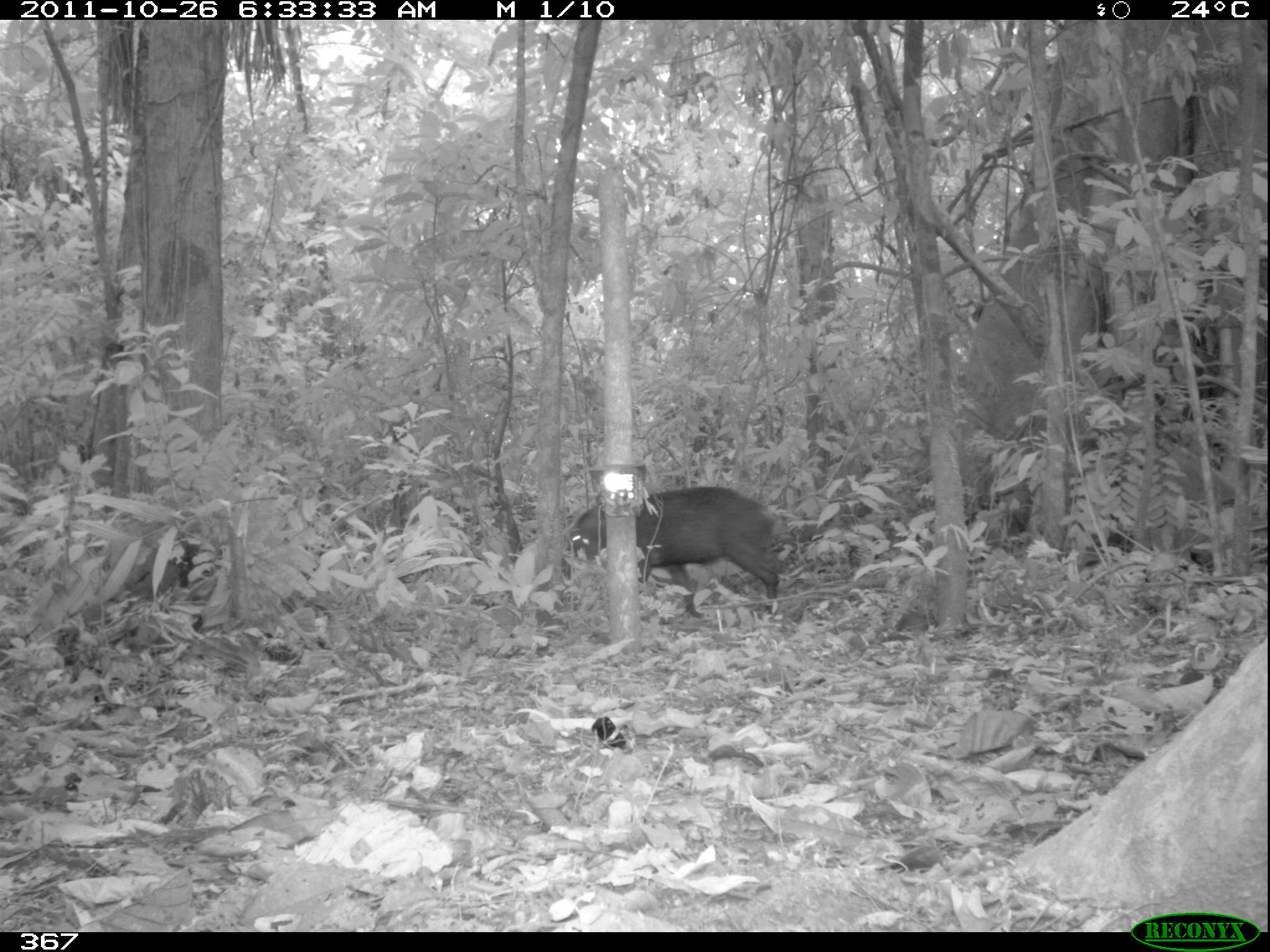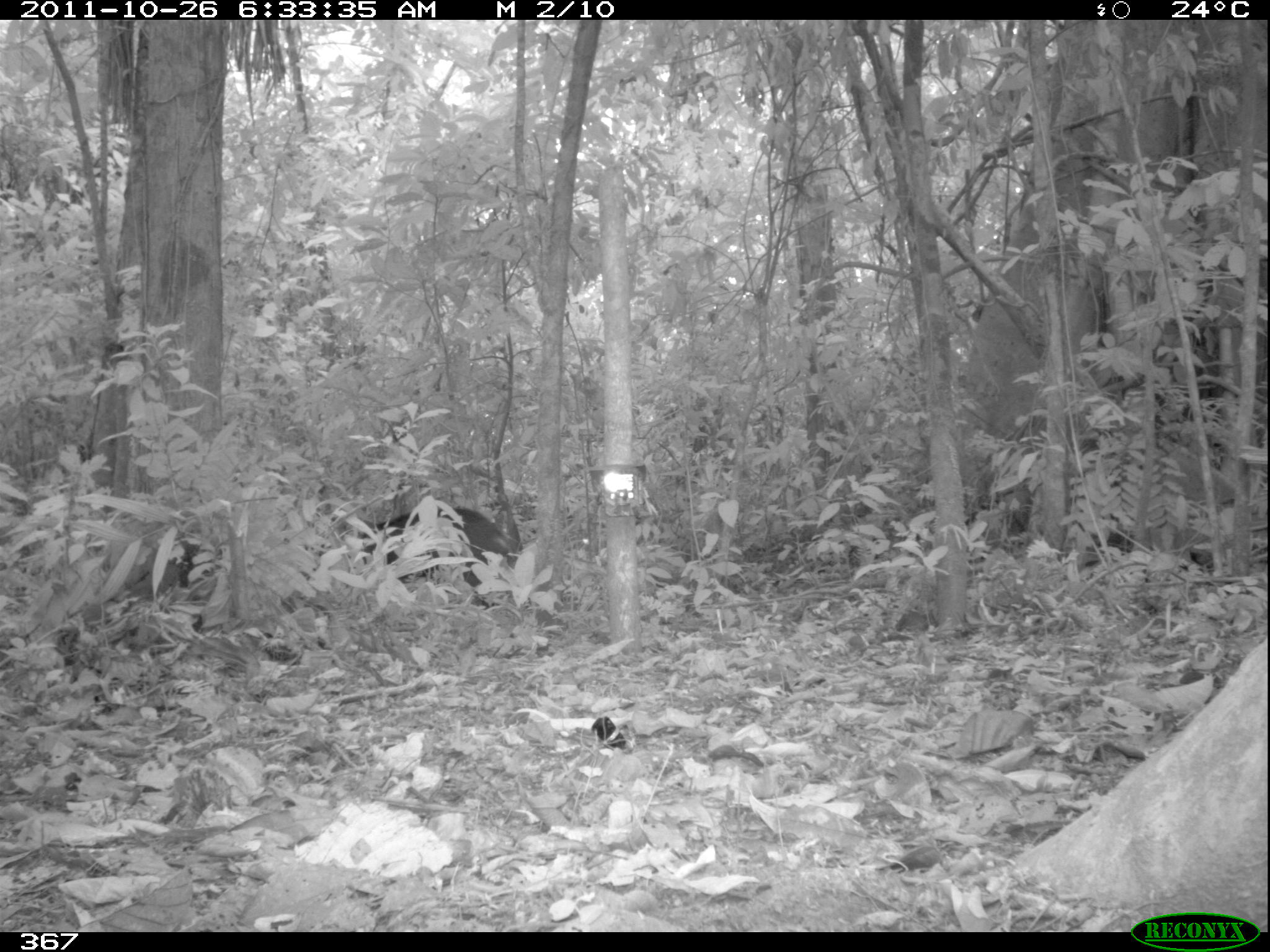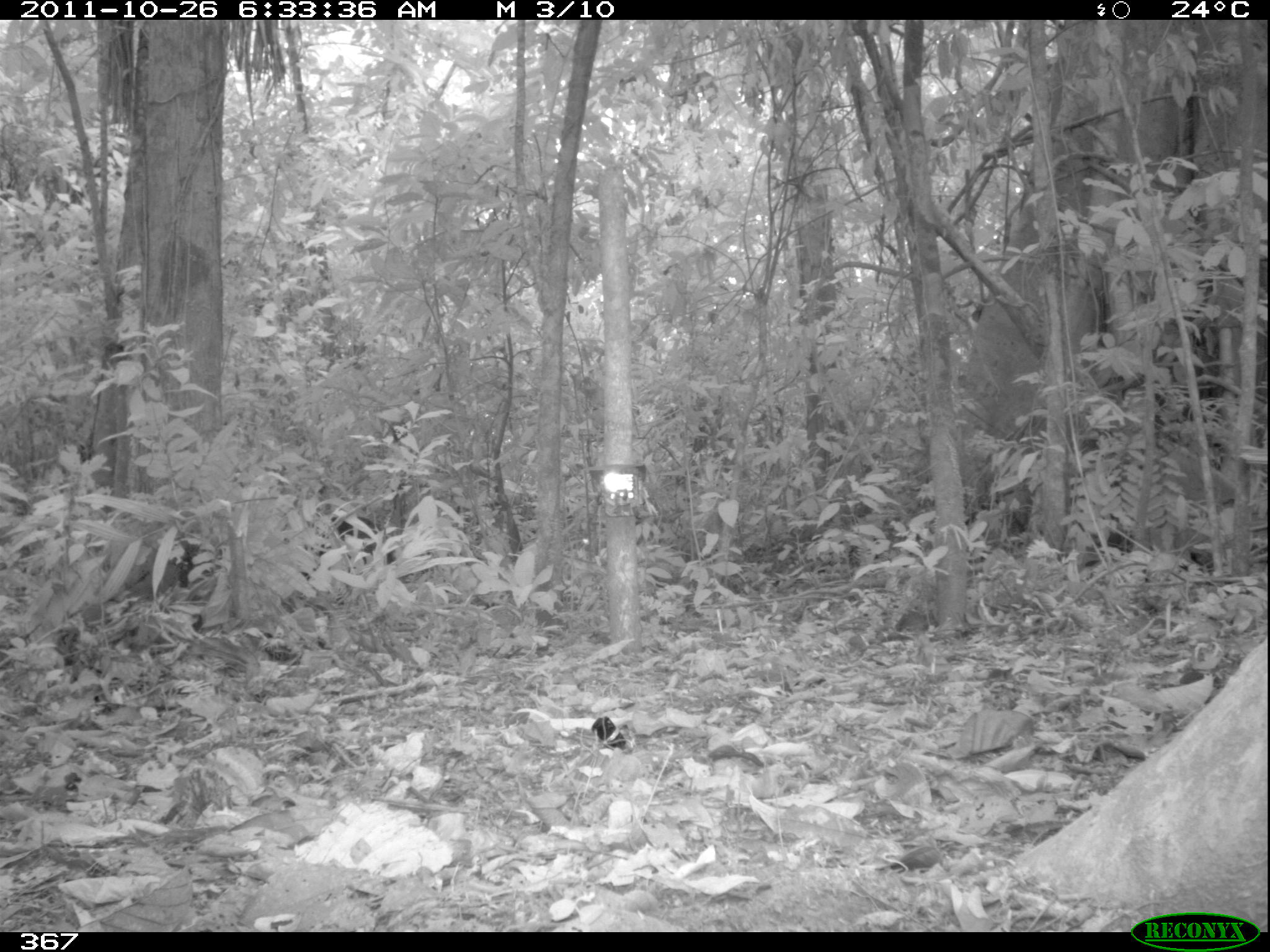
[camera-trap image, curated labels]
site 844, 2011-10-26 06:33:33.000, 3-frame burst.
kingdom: Animalia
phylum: Chordata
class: Mammalia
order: Artiodactyla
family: Tayassuidae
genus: Tayassu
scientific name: Tayassu pecari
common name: white-lipped peccary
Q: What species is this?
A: Tayassu pecari (white-lipped peccary).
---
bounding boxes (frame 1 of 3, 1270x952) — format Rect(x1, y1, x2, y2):
tayassu pecari: Rect(560, 485, 781, 618)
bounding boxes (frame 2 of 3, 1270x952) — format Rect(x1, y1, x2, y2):
tayassu pecari: Rect(361, 505, 517, 608)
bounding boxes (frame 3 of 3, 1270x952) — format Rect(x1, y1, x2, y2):
tayassu pecari: Rect(300, 506, 394, 580)